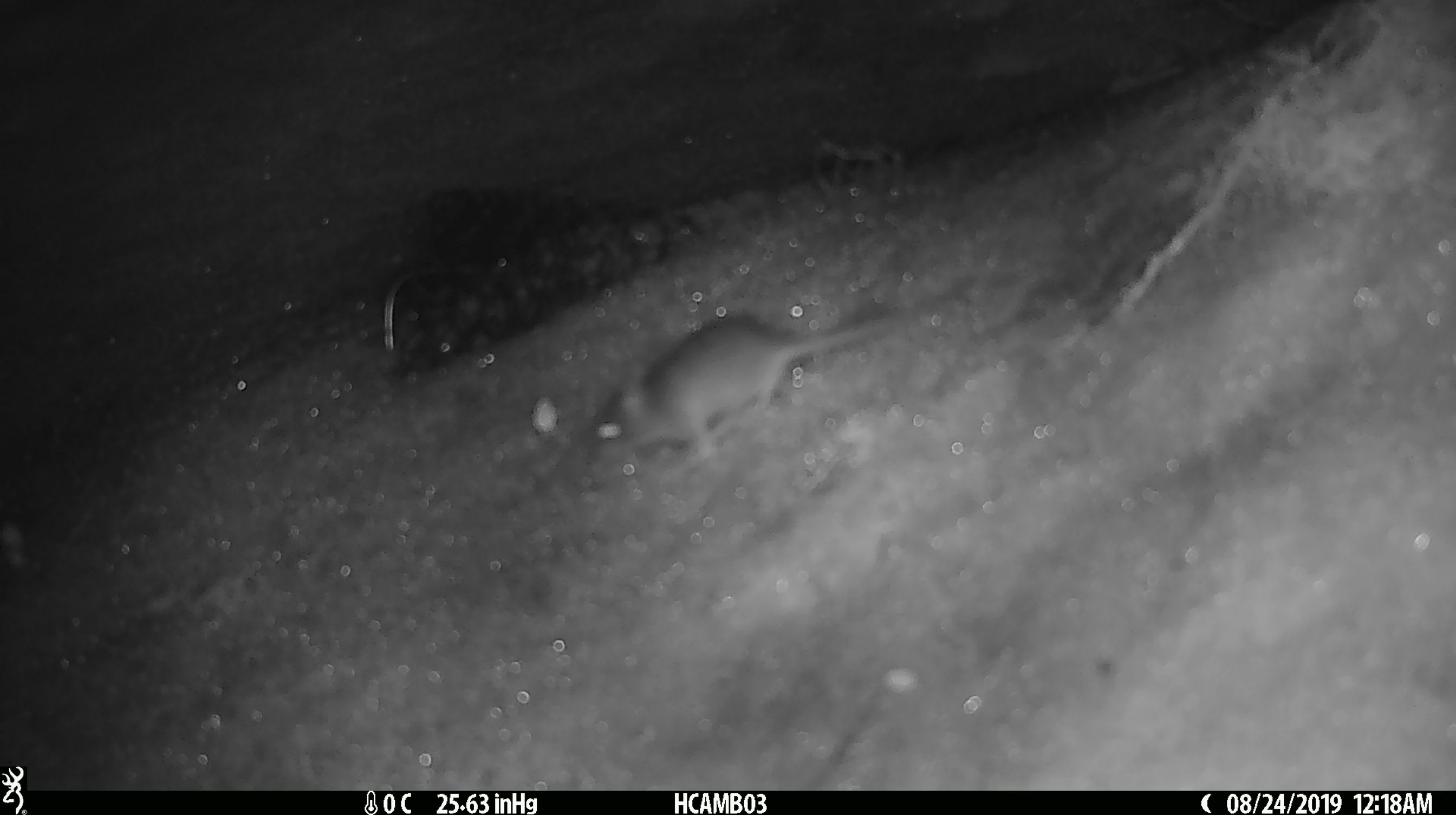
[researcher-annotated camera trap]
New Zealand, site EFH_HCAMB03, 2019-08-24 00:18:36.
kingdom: Animalia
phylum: Chordata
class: Mammalia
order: Rodentia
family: Muridae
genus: Mus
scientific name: Mus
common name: mouse